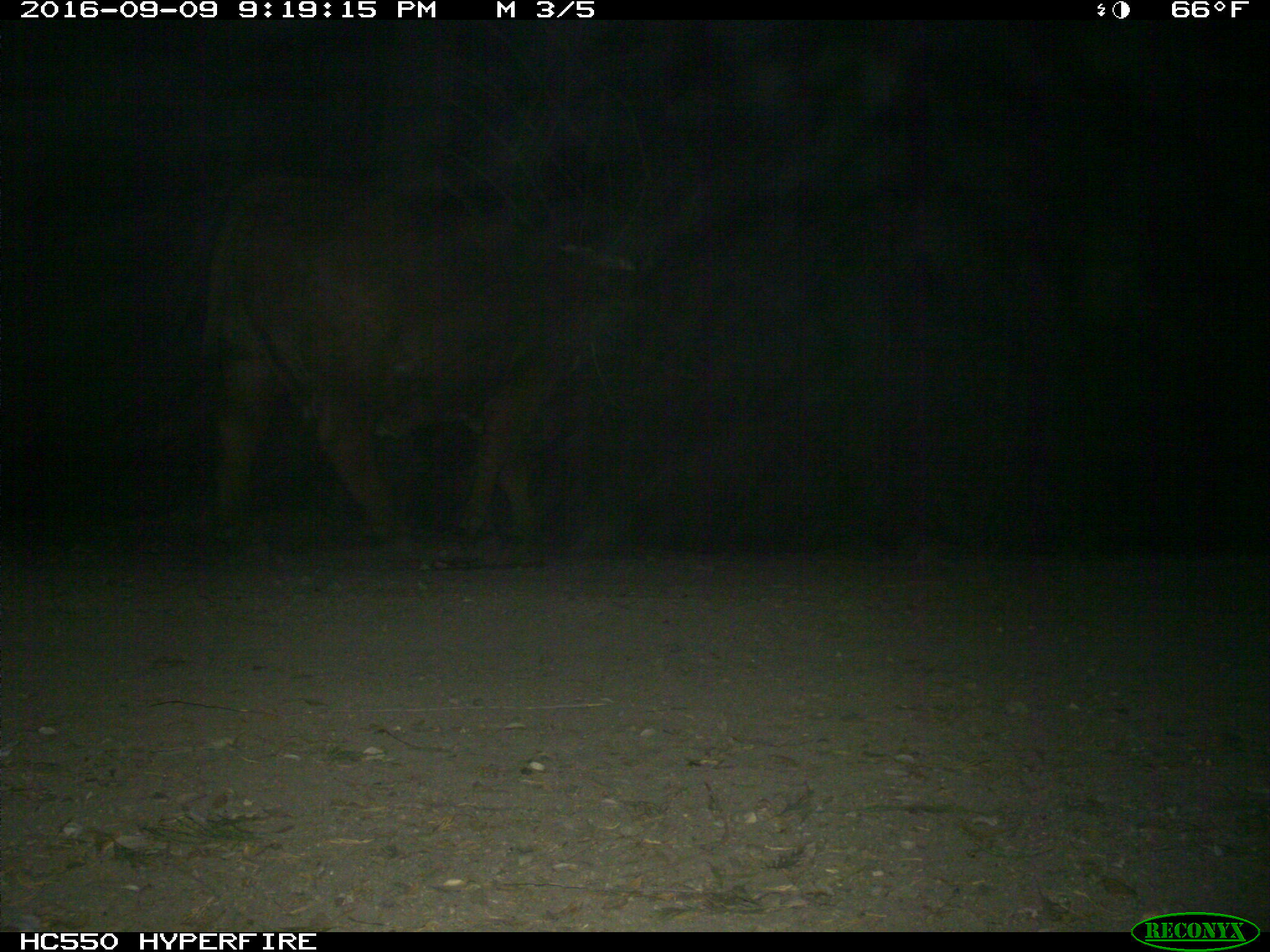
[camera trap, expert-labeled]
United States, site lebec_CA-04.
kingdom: Animalia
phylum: Chordata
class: Mammalia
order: Artiodactyla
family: Bovidae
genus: Bos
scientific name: Bos taurus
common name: domestic cow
Bos taurus (domestic cow).